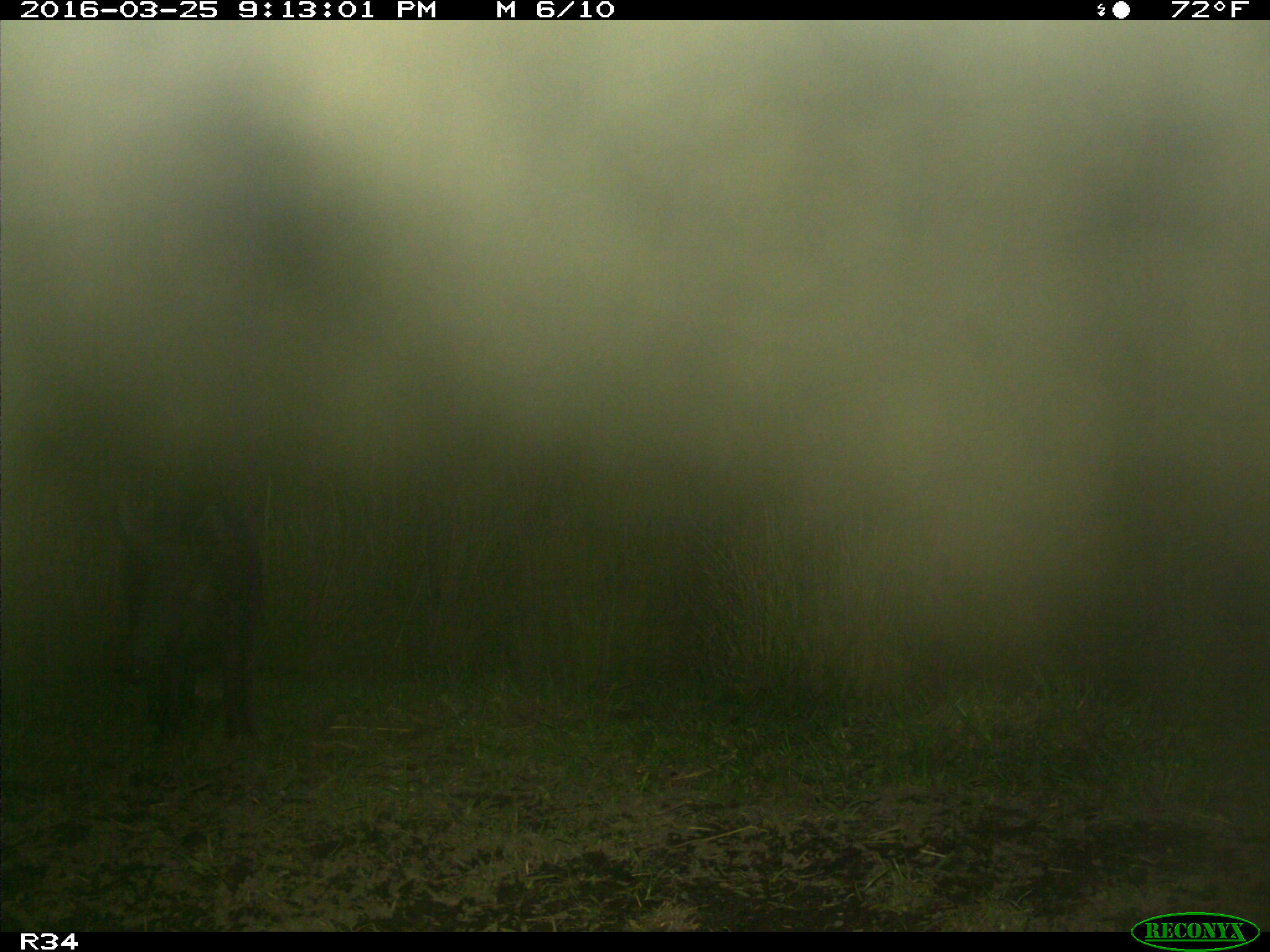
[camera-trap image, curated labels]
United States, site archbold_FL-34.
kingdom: Animalia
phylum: Chordata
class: Mammalia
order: Artiodactyla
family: Suidae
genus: Sus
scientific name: Sus scrofa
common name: wild boar